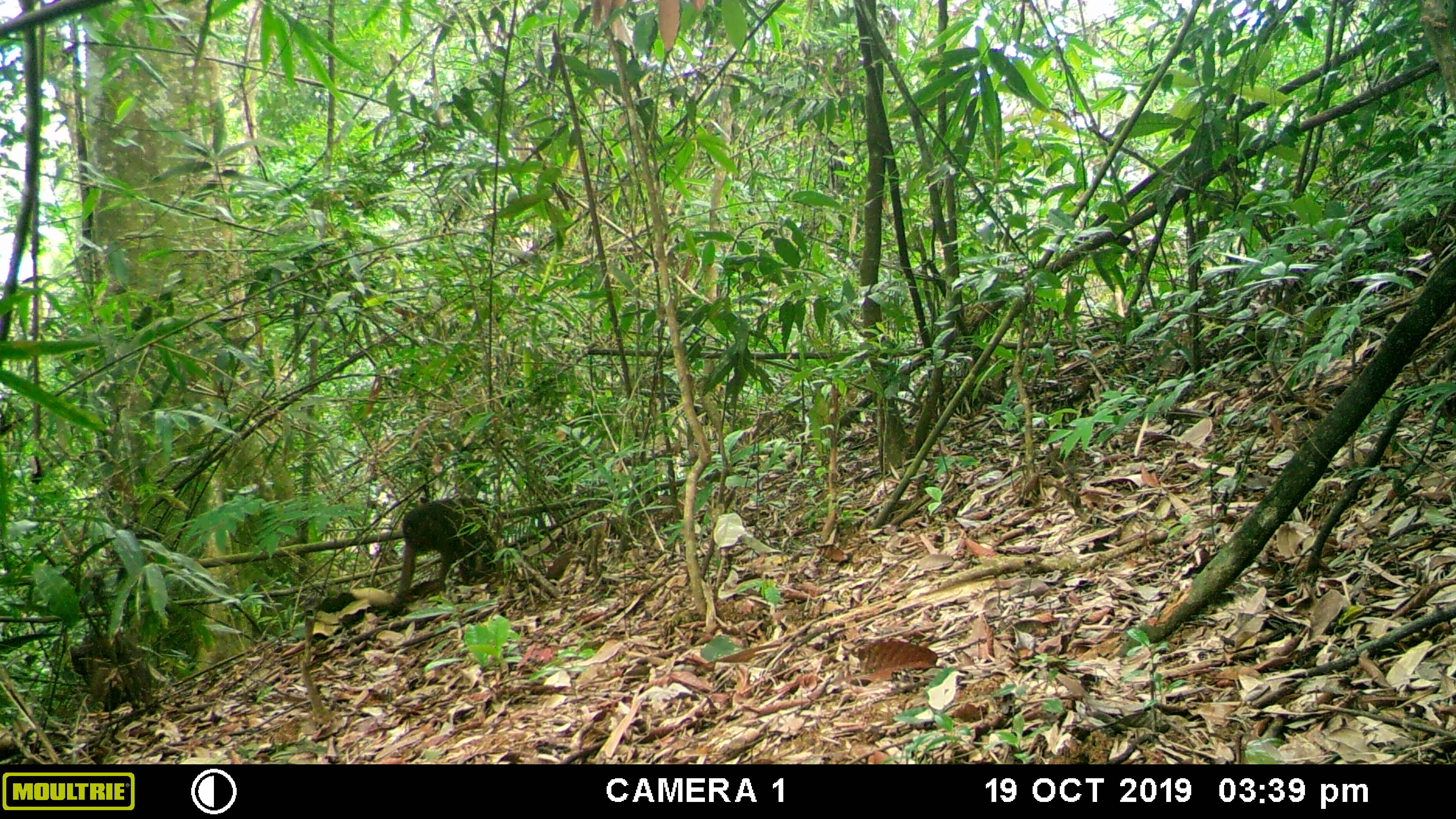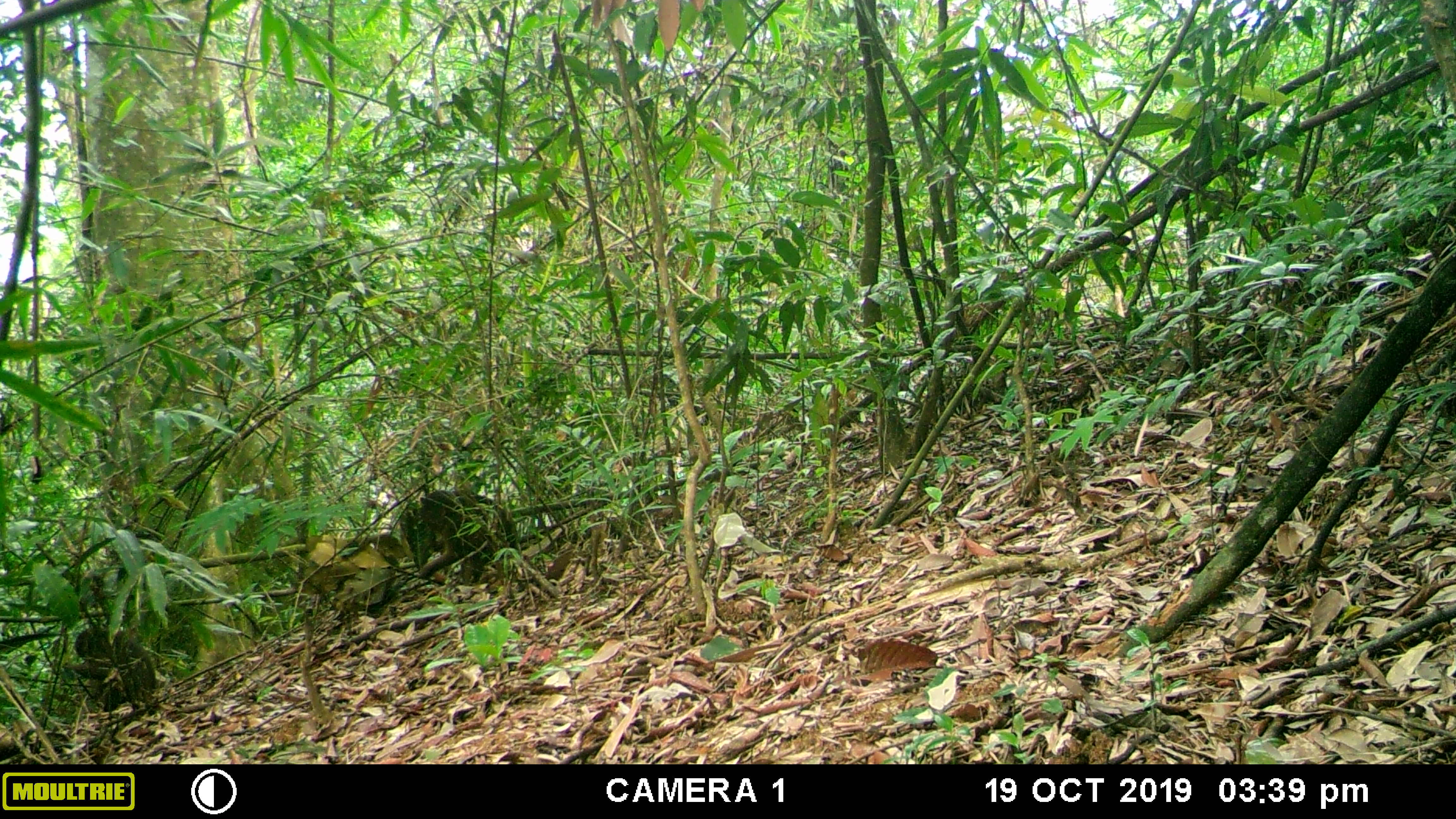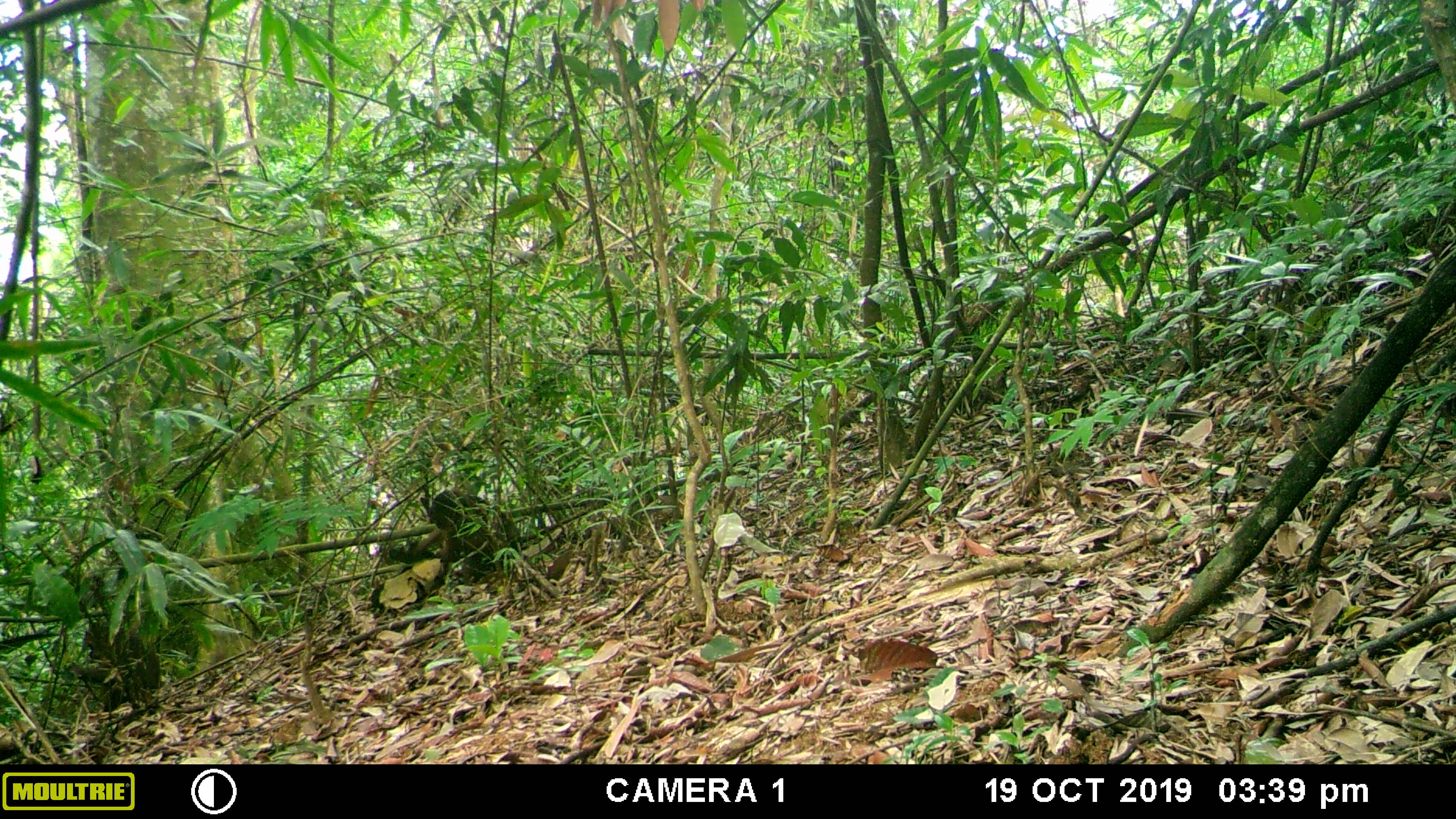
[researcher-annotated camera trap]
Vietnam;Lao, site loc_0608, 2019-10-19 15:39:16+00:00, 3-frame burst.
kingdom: Animalia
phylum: Chordata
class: Mammalia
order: Primates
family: Cercopithecidae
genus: Macaca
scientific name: Macaca arctoides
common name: stump-tailed macaque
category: stump tailed macaque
Stump tailed macaque (stump-tailed macaque) (Macaca arctoides). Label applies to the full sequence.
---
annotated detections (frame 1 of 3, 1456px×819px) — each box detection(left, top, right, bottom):
stump tailed macaque: detection(388, 497, 504, 616); detection(68, 632, 152, 712)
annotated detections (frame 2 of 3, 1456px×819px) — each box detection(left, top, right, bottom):
stump tailed macaque: detection(399, 489, 516, 585); detection(68, 626, 157, 711)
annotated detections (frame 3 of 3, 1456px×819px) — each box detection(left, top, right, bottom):
stump tailed macaque: detection(419, 489, 520, 588); detection(72, 621, 161, 711)